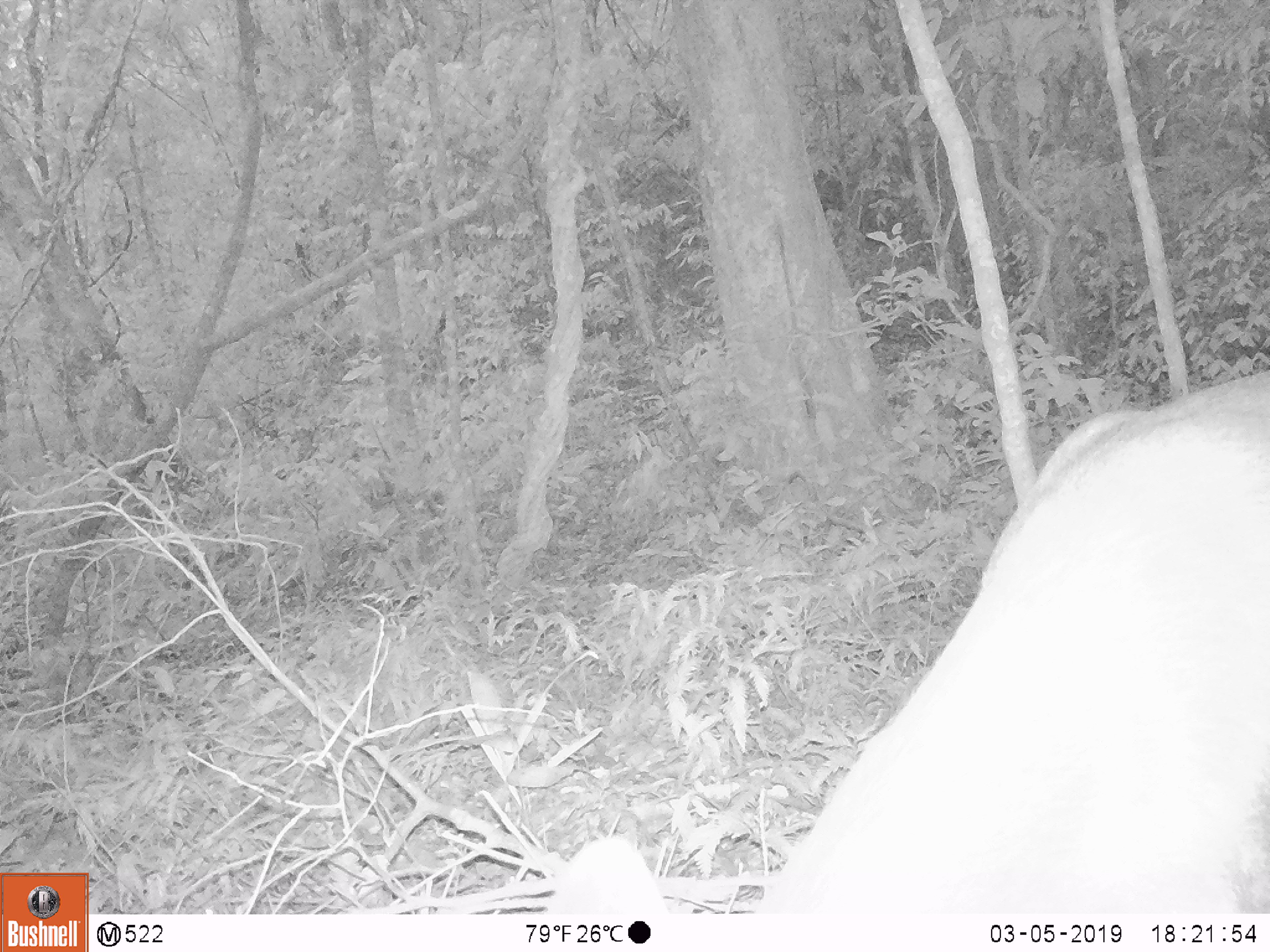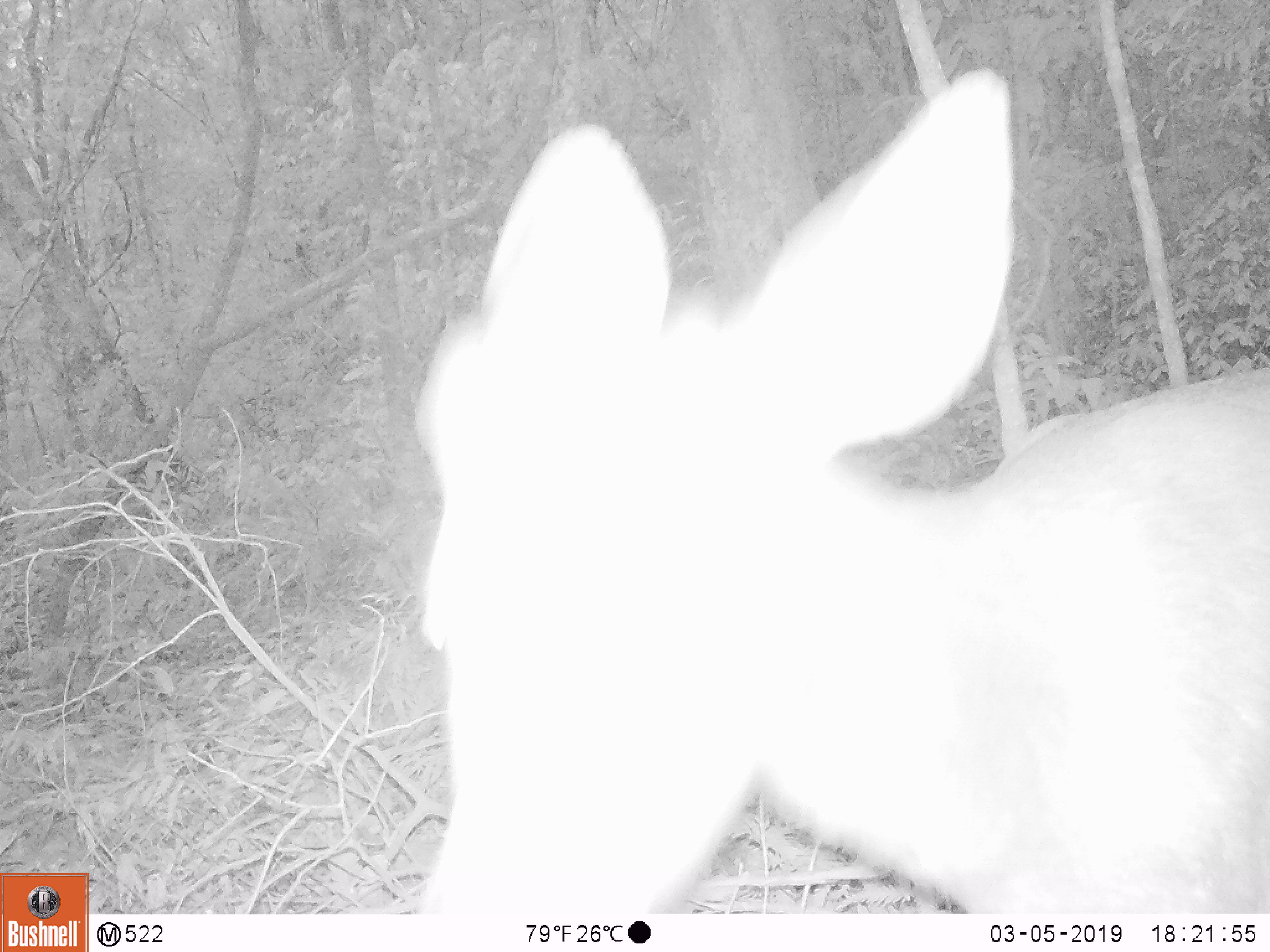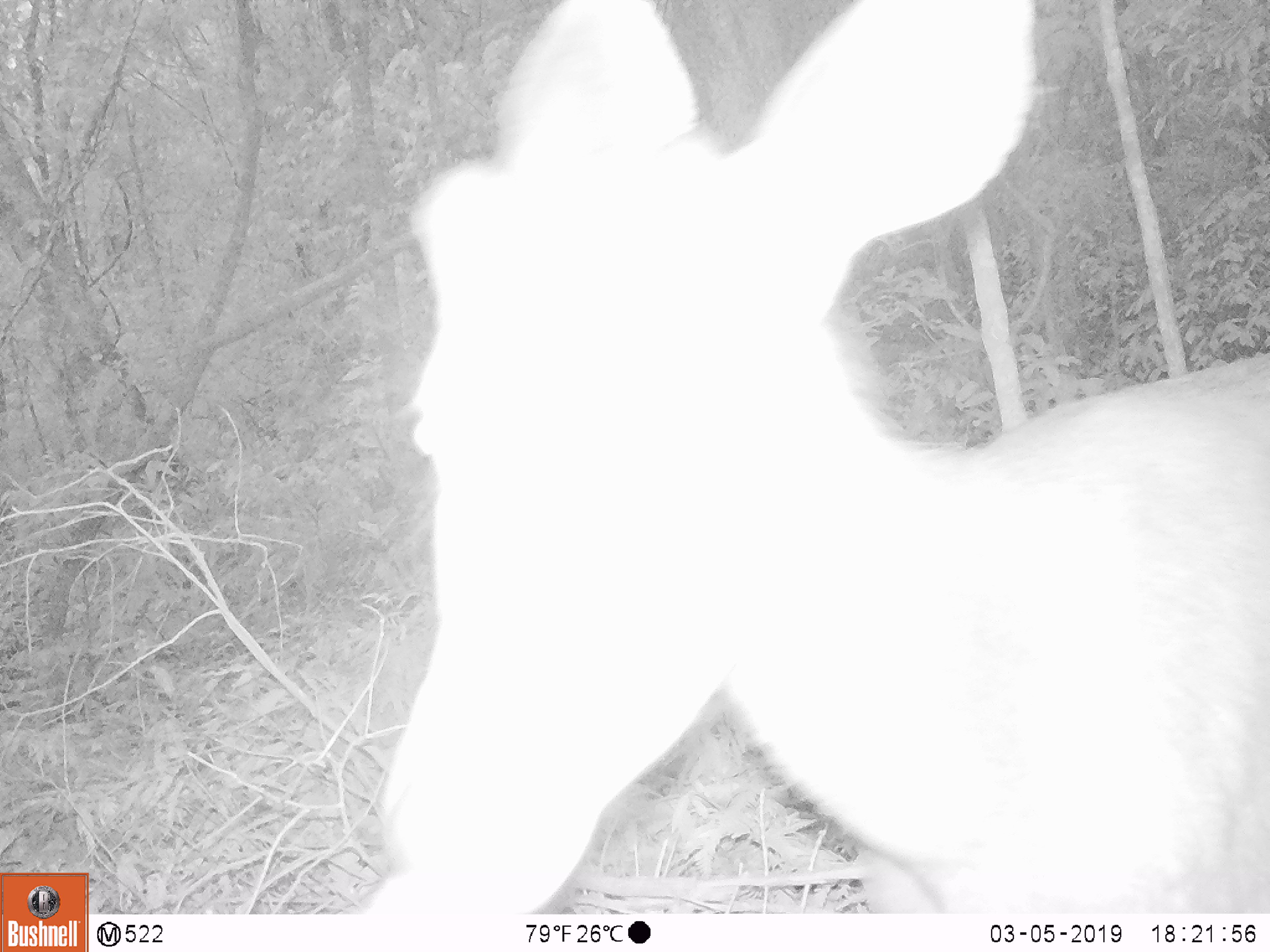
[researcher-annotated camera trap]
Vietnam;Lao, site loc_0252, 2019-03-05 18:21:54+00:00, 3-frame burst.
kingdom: Animalia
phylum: Chordata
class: Mammalia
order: Artiodactyla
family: Cervidae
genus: Rusa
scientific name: Rusa unicolor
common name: sambar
Sambar (Rusa unicolor). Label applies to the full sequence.